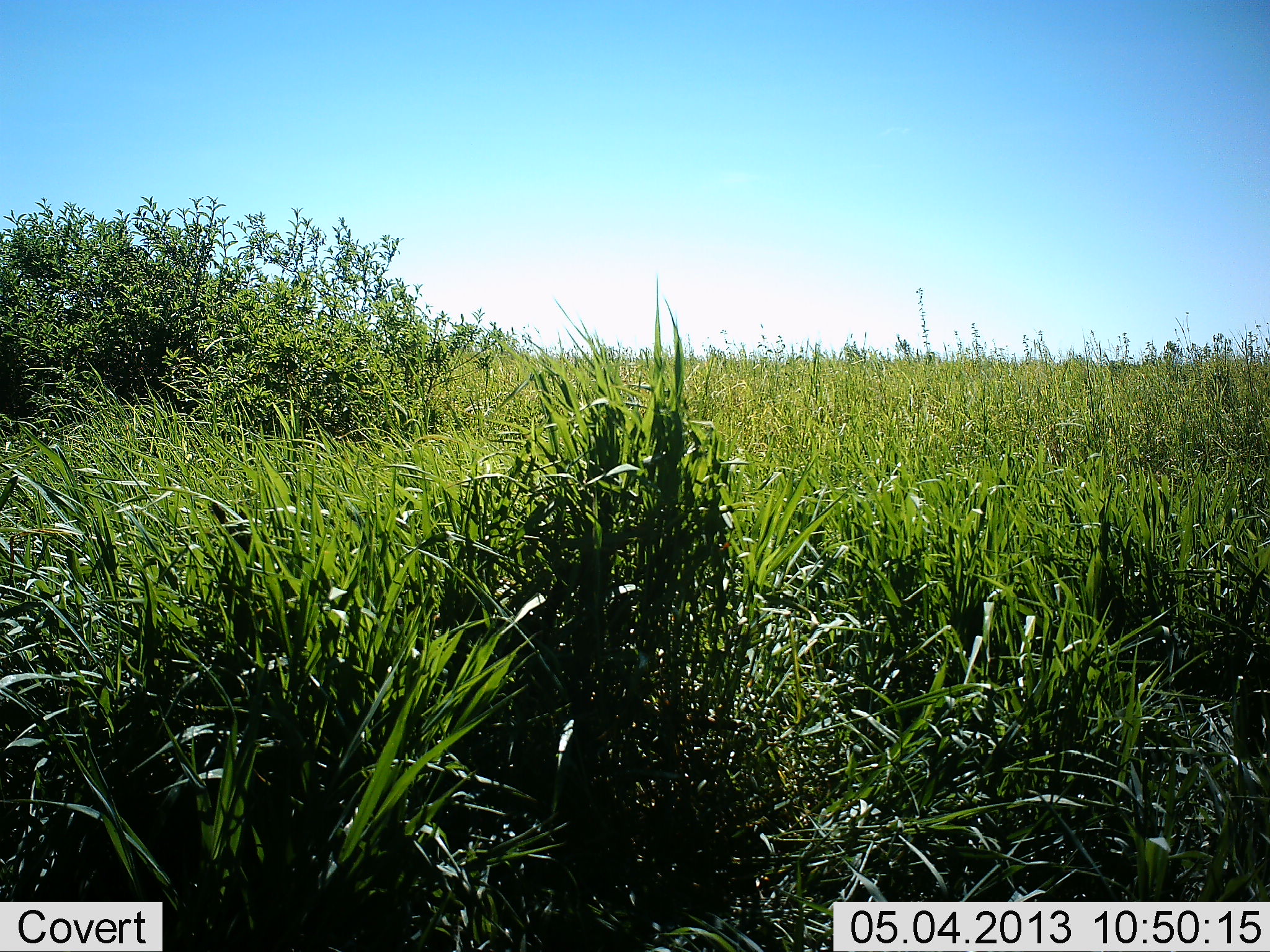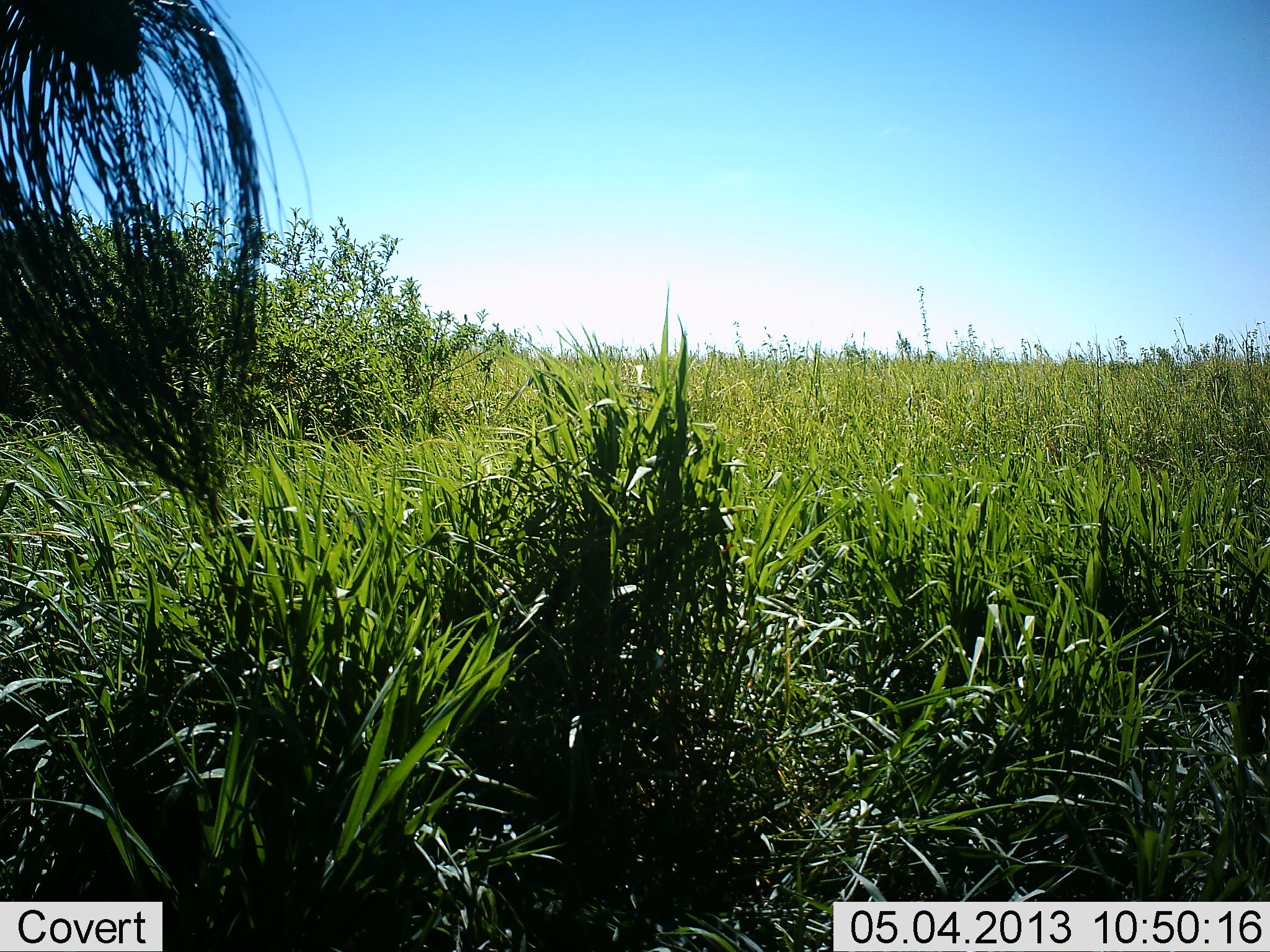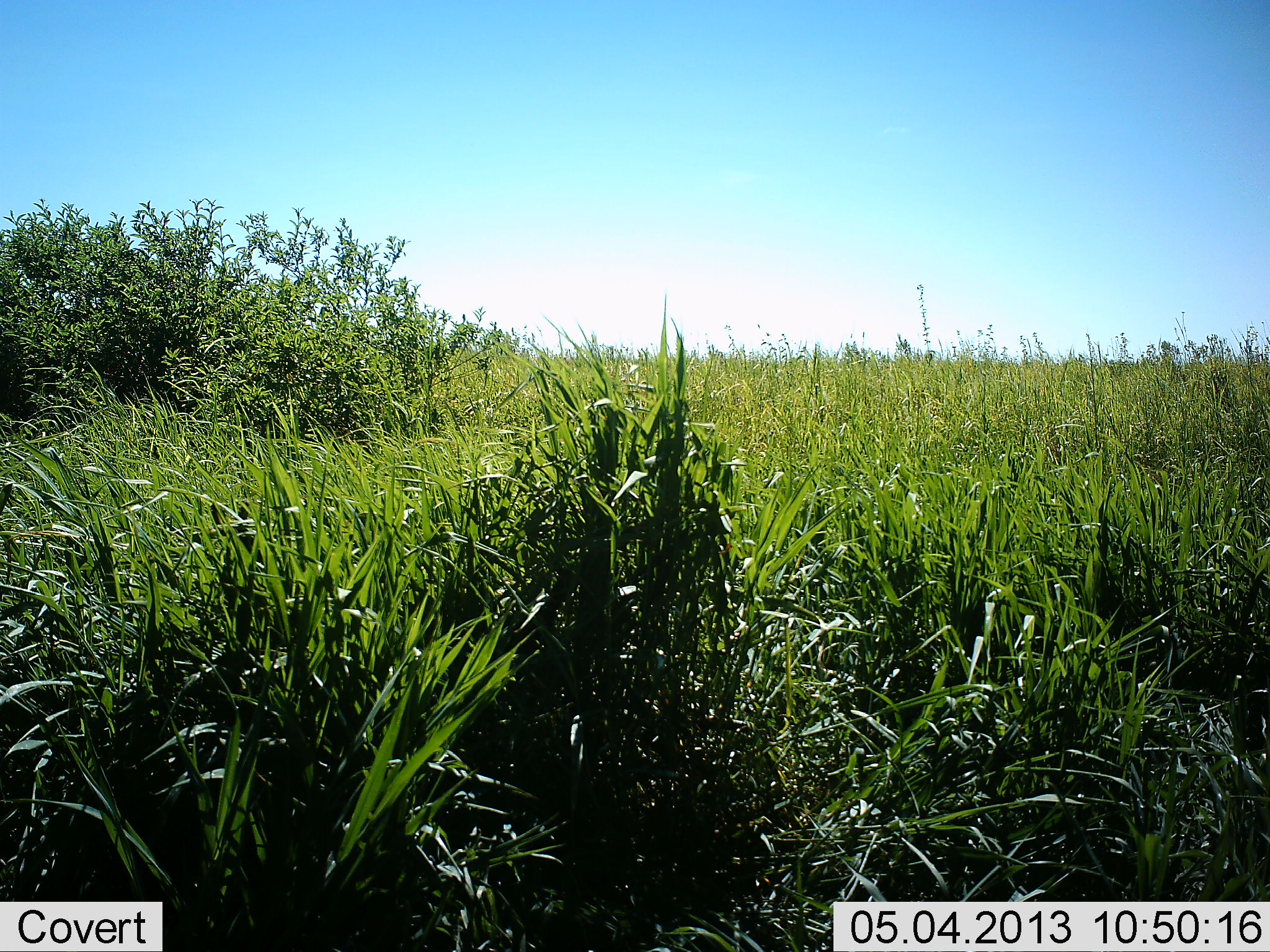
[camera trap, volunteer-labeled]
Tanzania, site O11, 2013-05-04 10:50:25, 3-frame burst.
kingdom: Animalia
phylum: Chordata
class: Mammalia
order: Proboscidea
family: Elephantidae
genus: Loxodonta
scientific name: Loxodonta africana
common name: african bush elephant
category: elephant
Elephant (african bush elephant) (Loxodonta africana), count 1. Behavior (volunteer vote fractions): standing 90%, resting 0%, moving 10%, interacting 0%. Young present (vote fraction): 0%. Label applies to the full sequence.